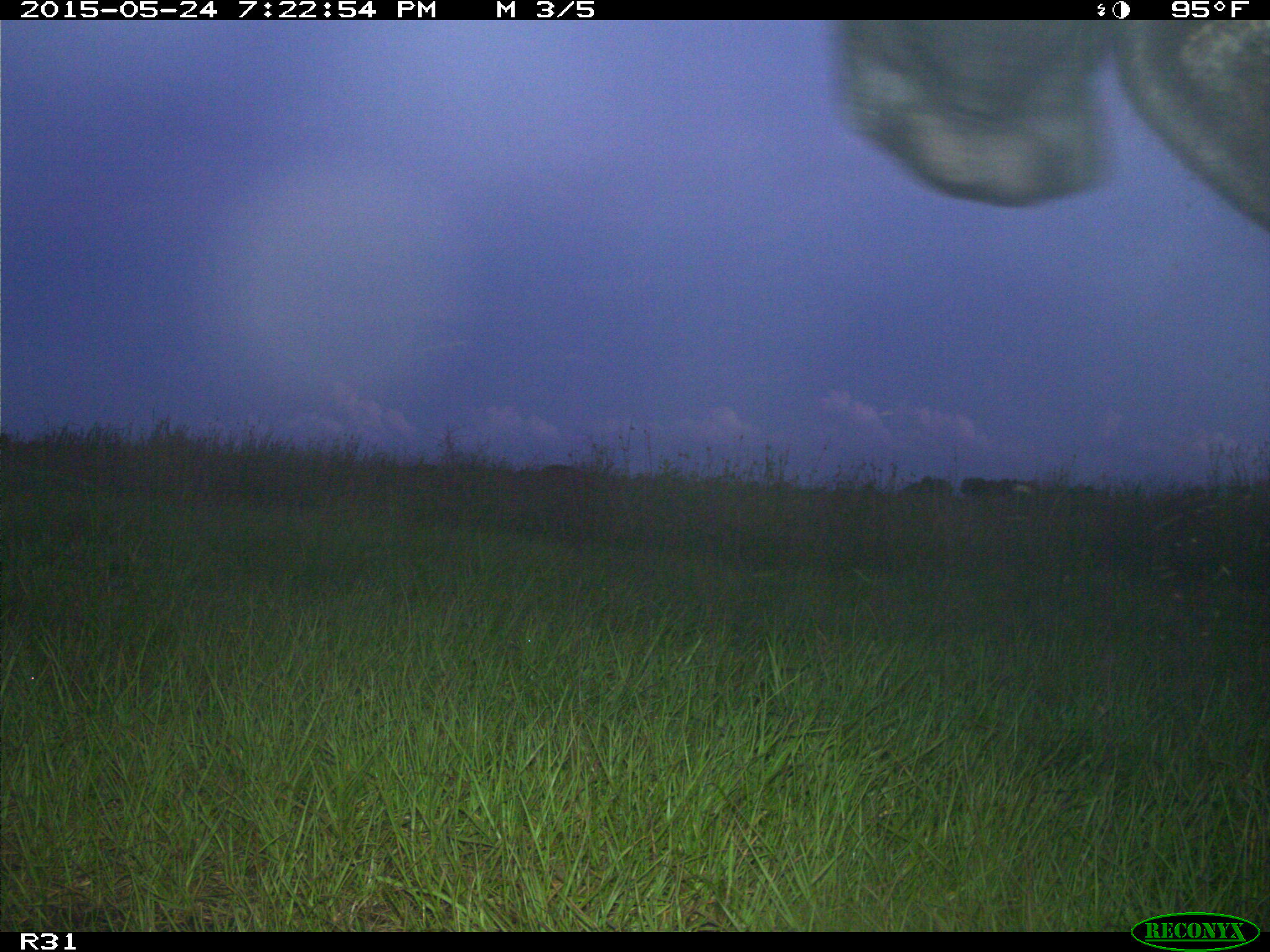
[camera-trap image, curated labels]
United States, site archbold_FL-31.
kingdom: Animalia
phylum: Chordata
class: Mammalia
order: Artiodactyla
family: Bovidae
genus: Bos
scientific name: Bos taurus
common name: domestic cow